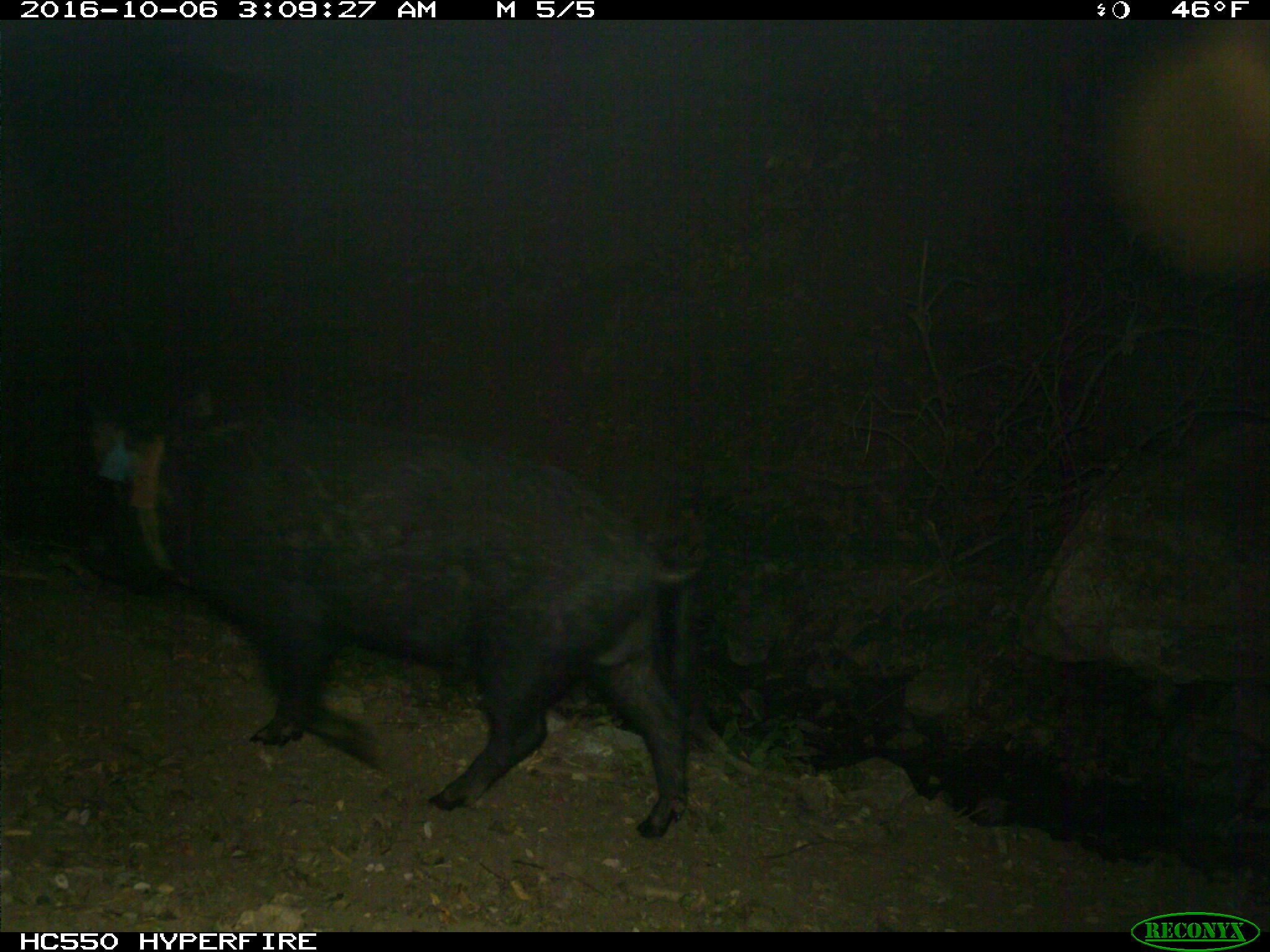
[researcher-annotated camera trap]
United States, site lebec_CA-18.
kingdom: Animalia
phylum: Chordata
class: Mammalia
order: Artiodactyla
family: Suidae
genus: Sus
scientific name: Sus scrofa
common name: wild boar